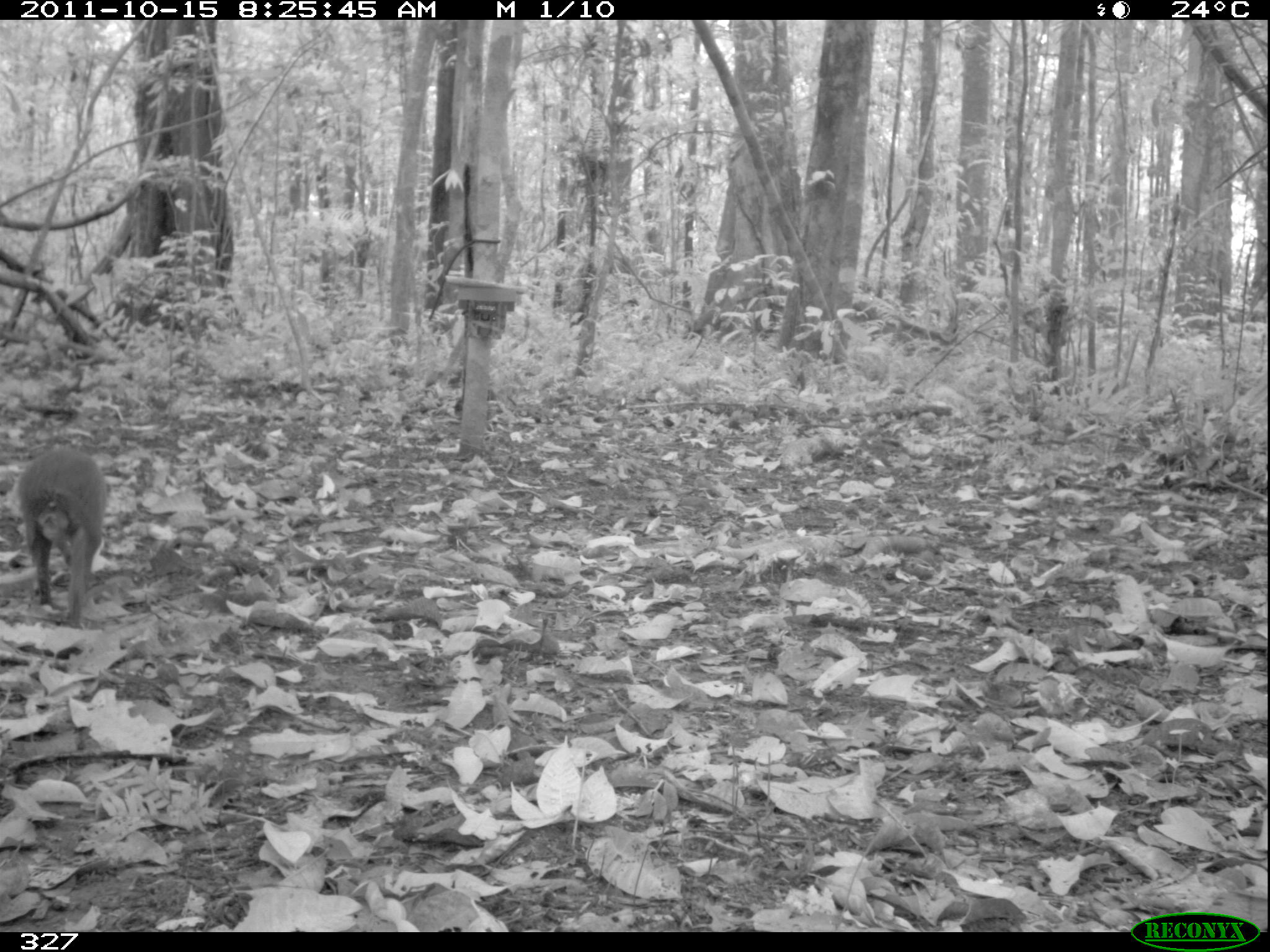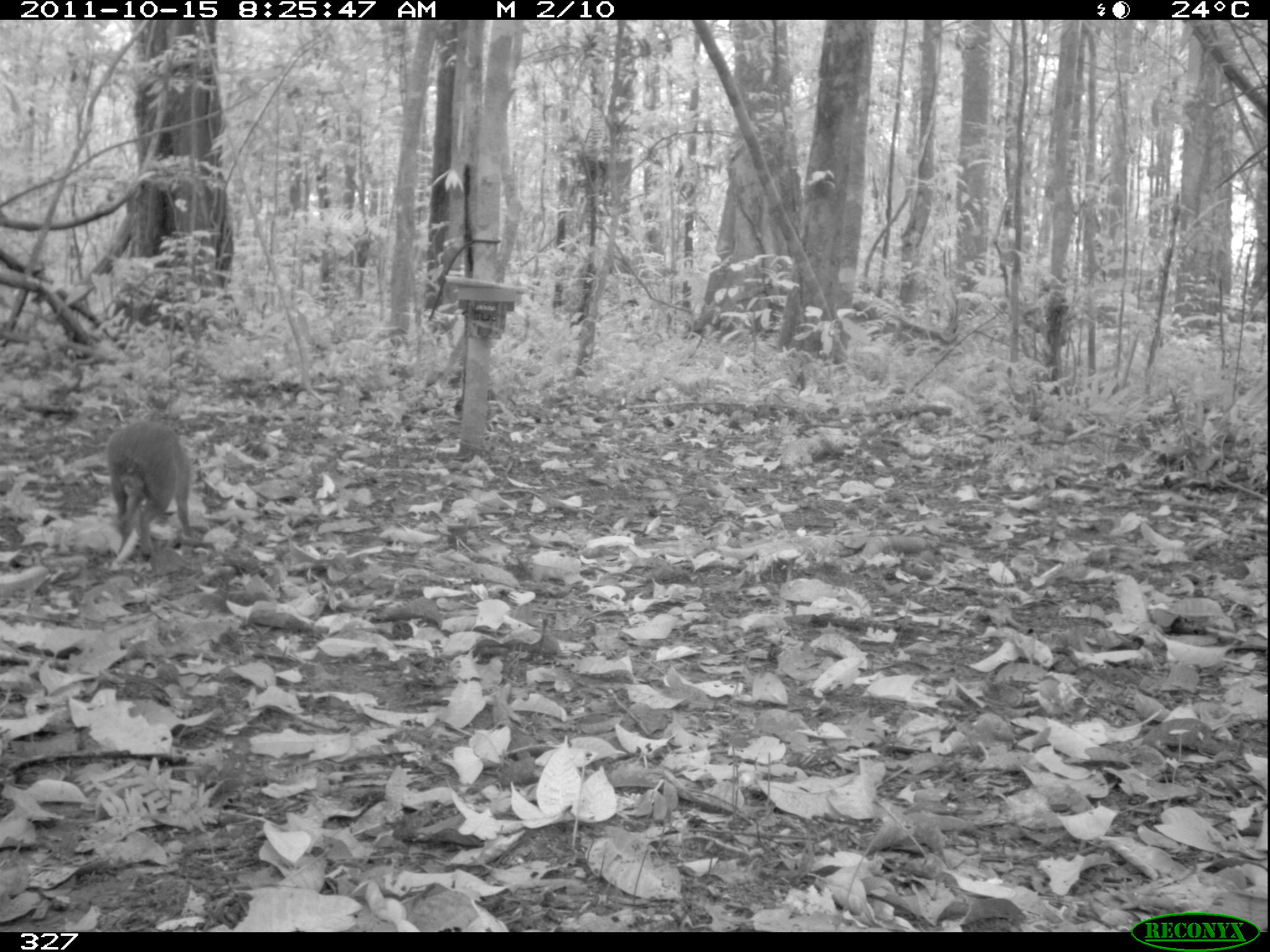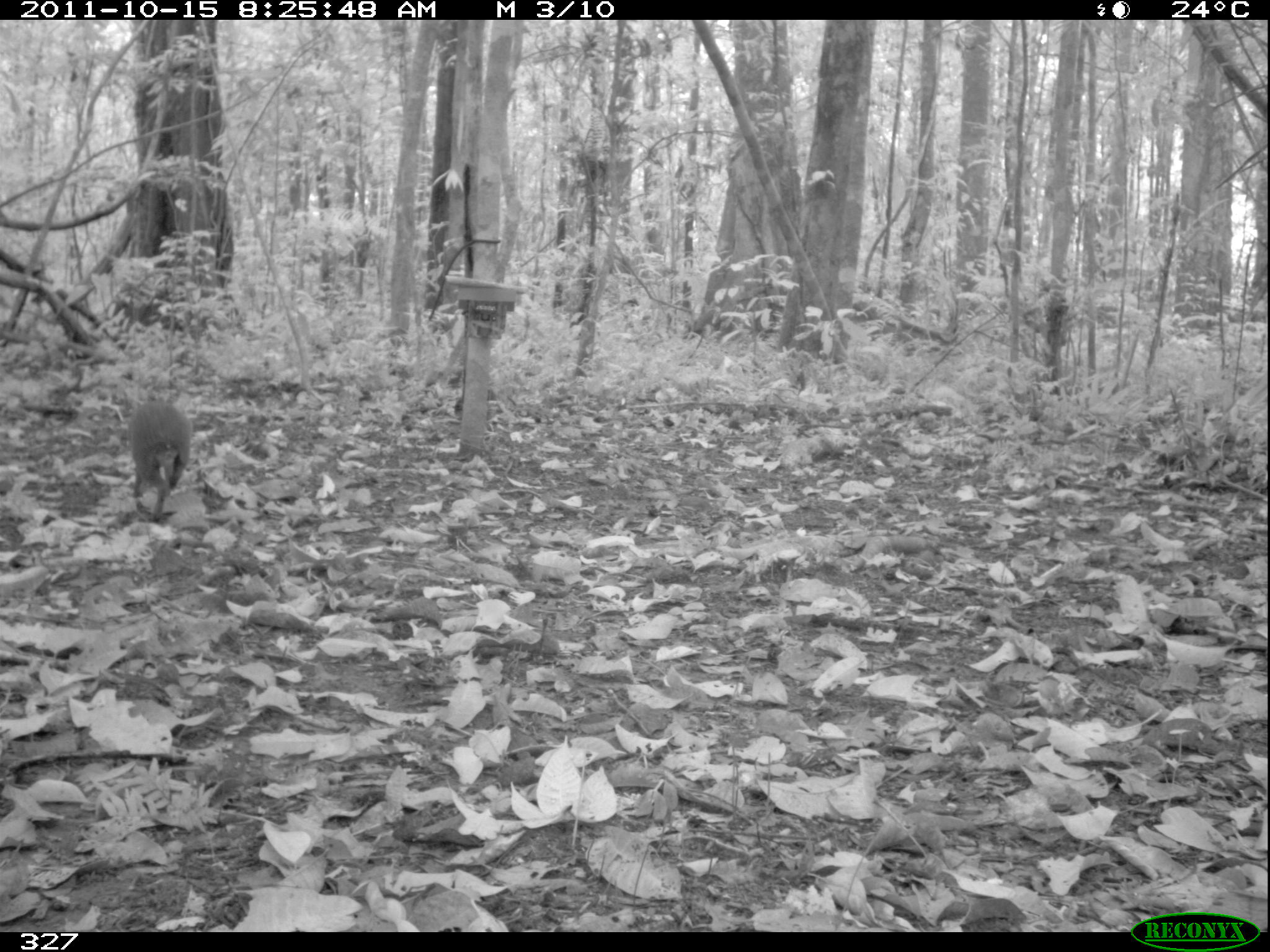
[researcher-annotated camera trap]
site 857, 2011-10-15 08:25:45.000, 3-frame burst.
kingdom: Animalia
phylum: Chordata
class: Mammalia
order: Rodentia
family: Dasyproctidae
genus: Dasyprocta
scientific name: Dasyprocta punctata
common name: central american agouti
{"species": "Dasyprocta punctata (central american agouti)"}